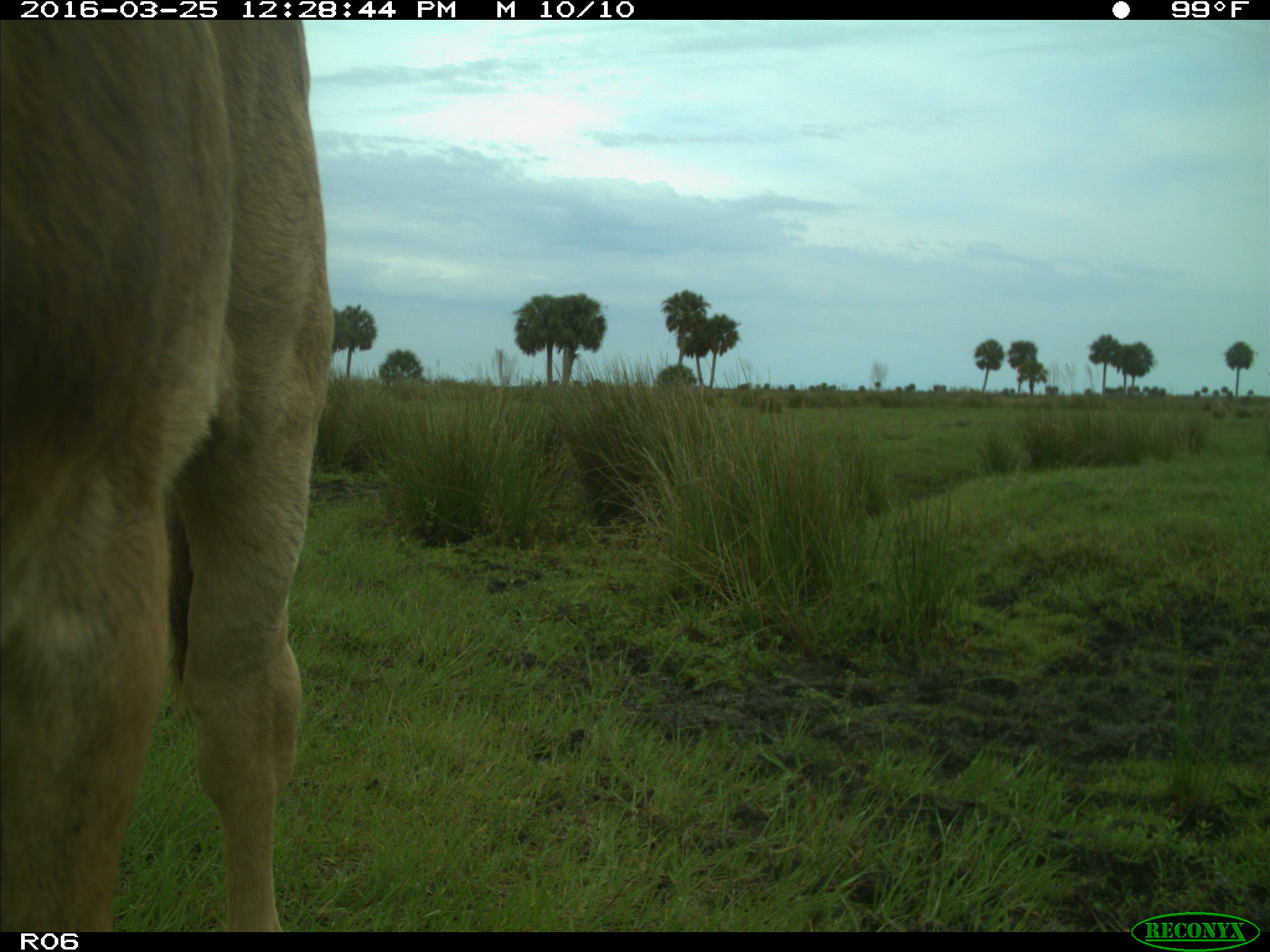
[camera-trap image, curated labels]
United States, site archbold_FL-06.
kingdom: Animalia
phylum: Chordata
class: Mammalia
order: Artiodactyla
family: Bovidae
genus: Bos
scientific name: Bos taurus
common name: domestic cow